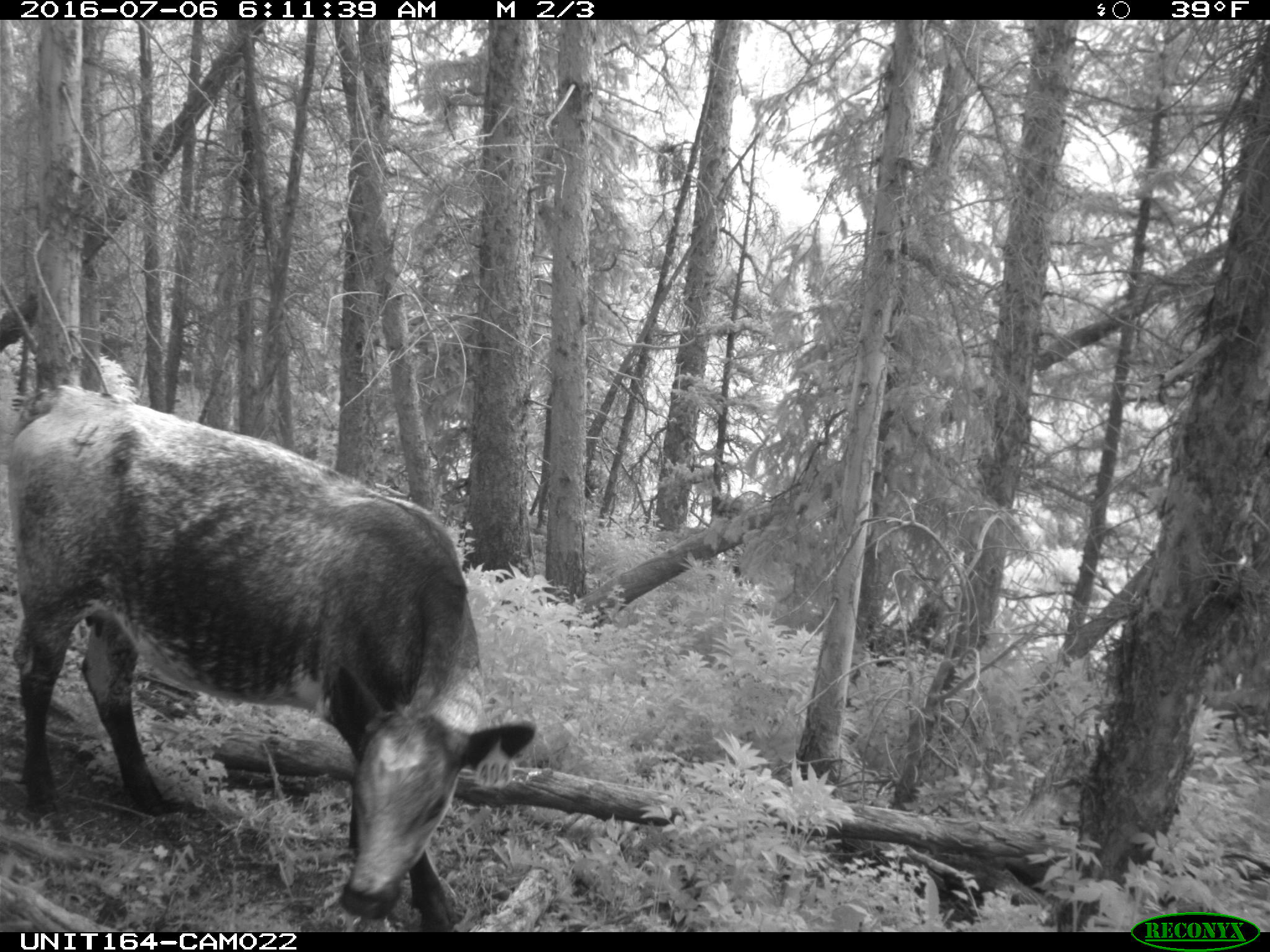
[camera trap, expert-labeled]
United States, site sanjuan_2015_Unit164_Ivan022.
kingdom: Animalia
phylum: Chordata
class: Mammalia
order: Artiodactyla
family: Bovidae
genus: Bos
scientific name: Bos taurus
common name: domestic cow